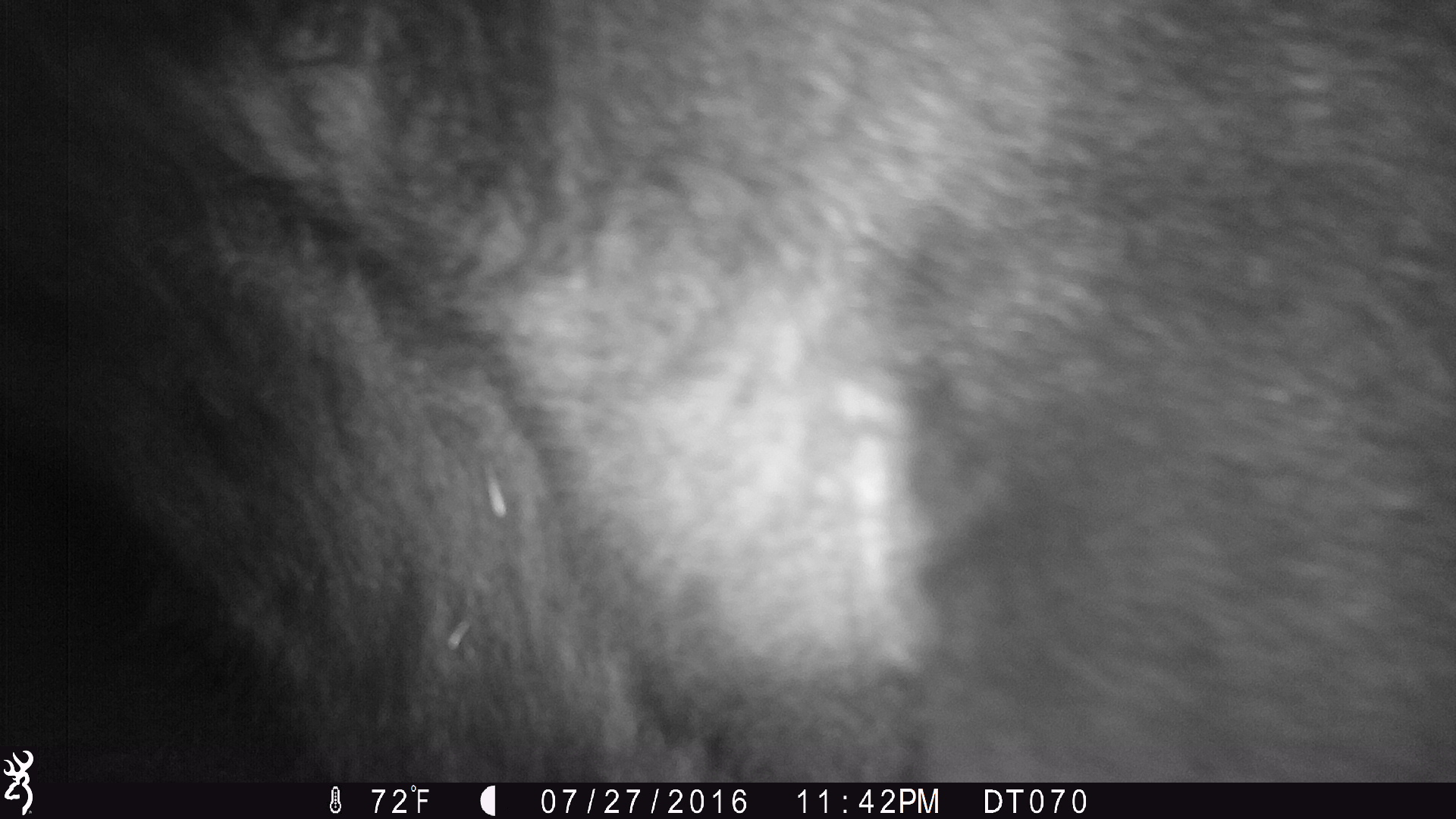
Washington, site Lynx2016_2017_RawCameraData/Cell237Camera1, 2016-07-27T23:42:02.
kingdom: Animalia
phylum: Chordata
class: Mammalia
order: Artiodactyla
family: Bovidae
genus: Bos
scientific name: Bos taurus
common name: domestic cattle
Domestic cattle (Bos taurus). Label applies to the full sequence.